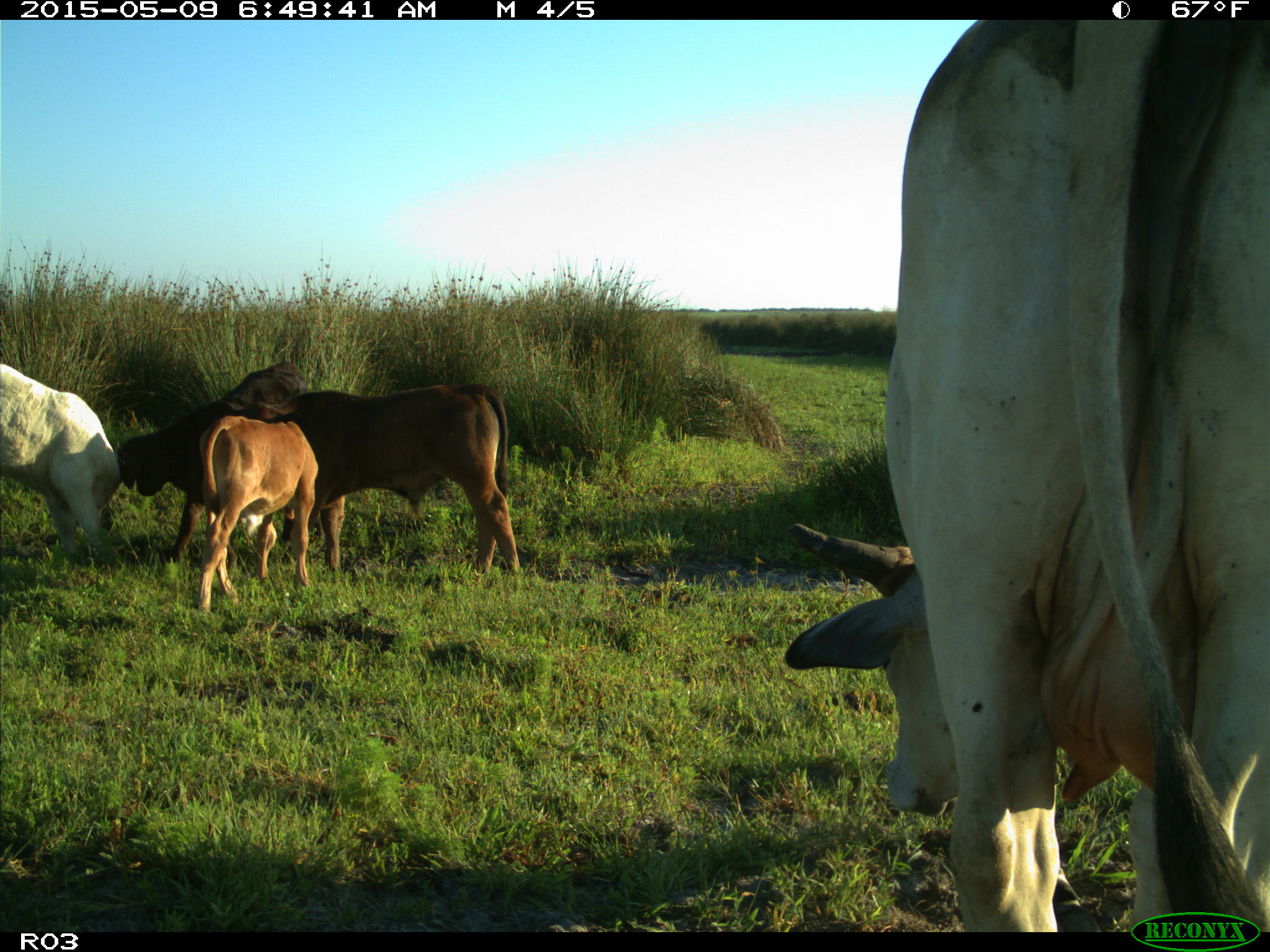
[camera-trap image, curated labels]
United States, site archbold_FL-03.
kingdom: Animalia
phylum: Chordata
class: Mammalia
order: Artiodactyla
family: Bovidae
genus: Bos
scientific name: Bos taurus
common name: domestic cow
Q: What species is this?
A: Bos taurus (domestic cow).